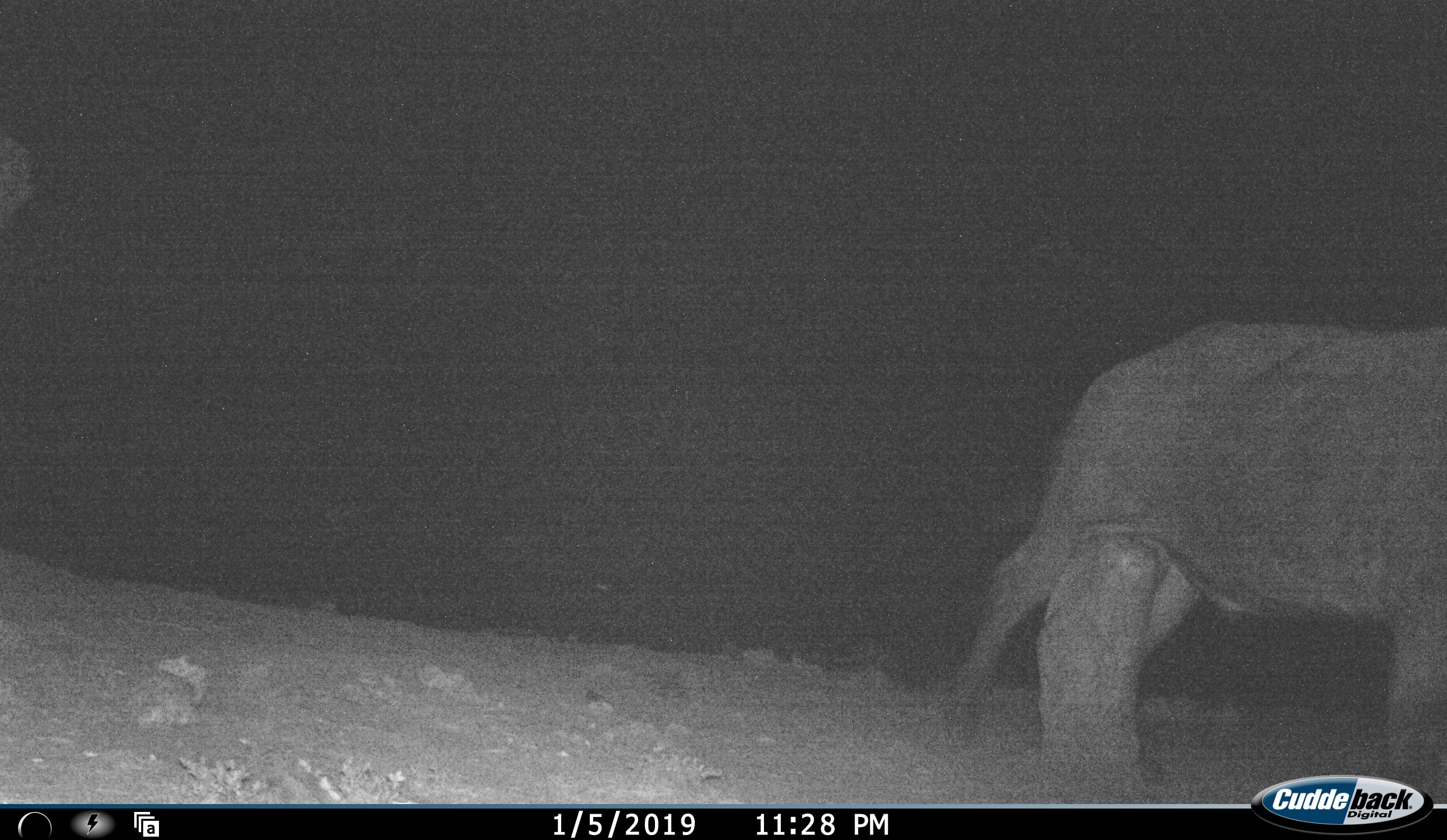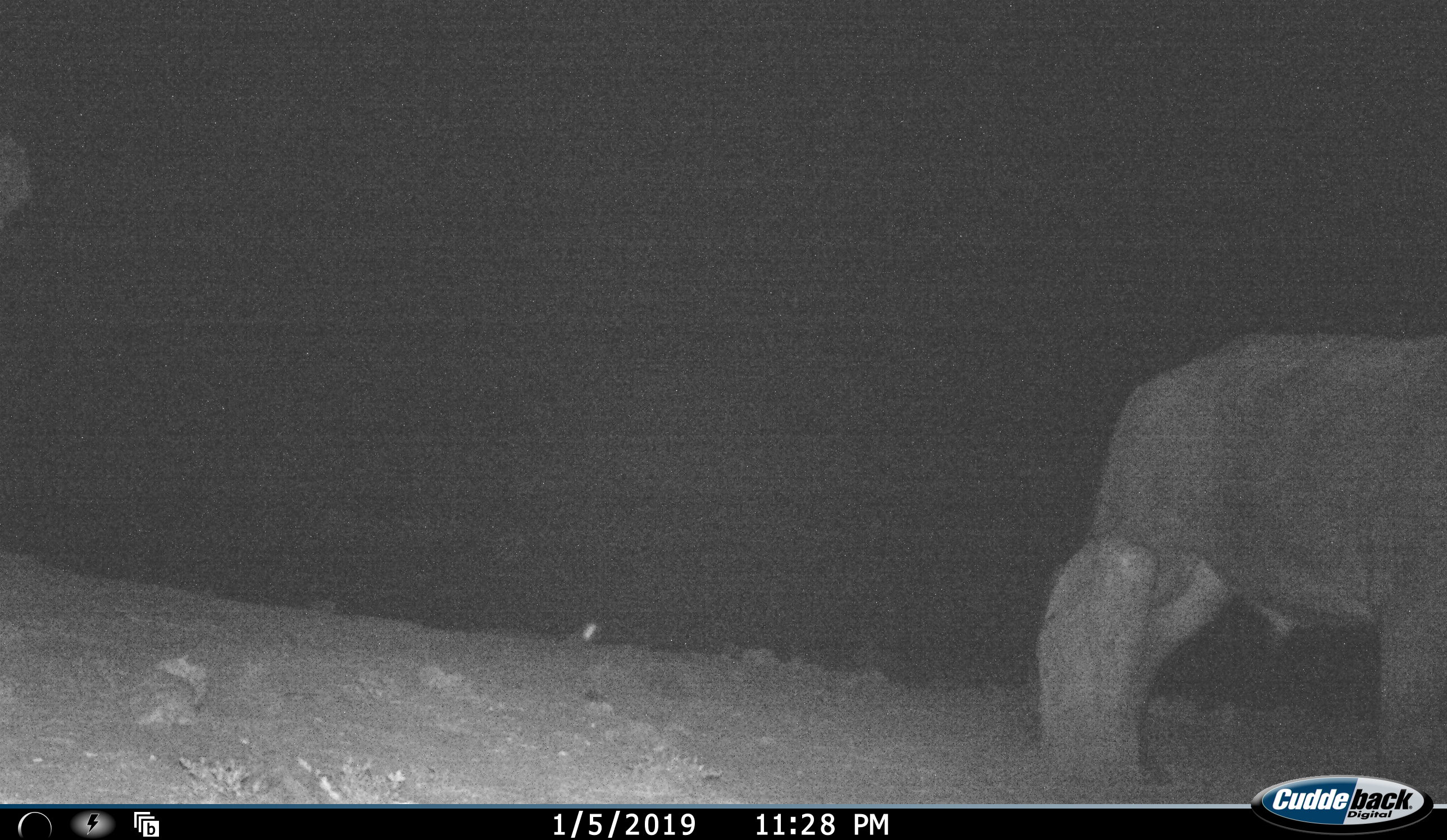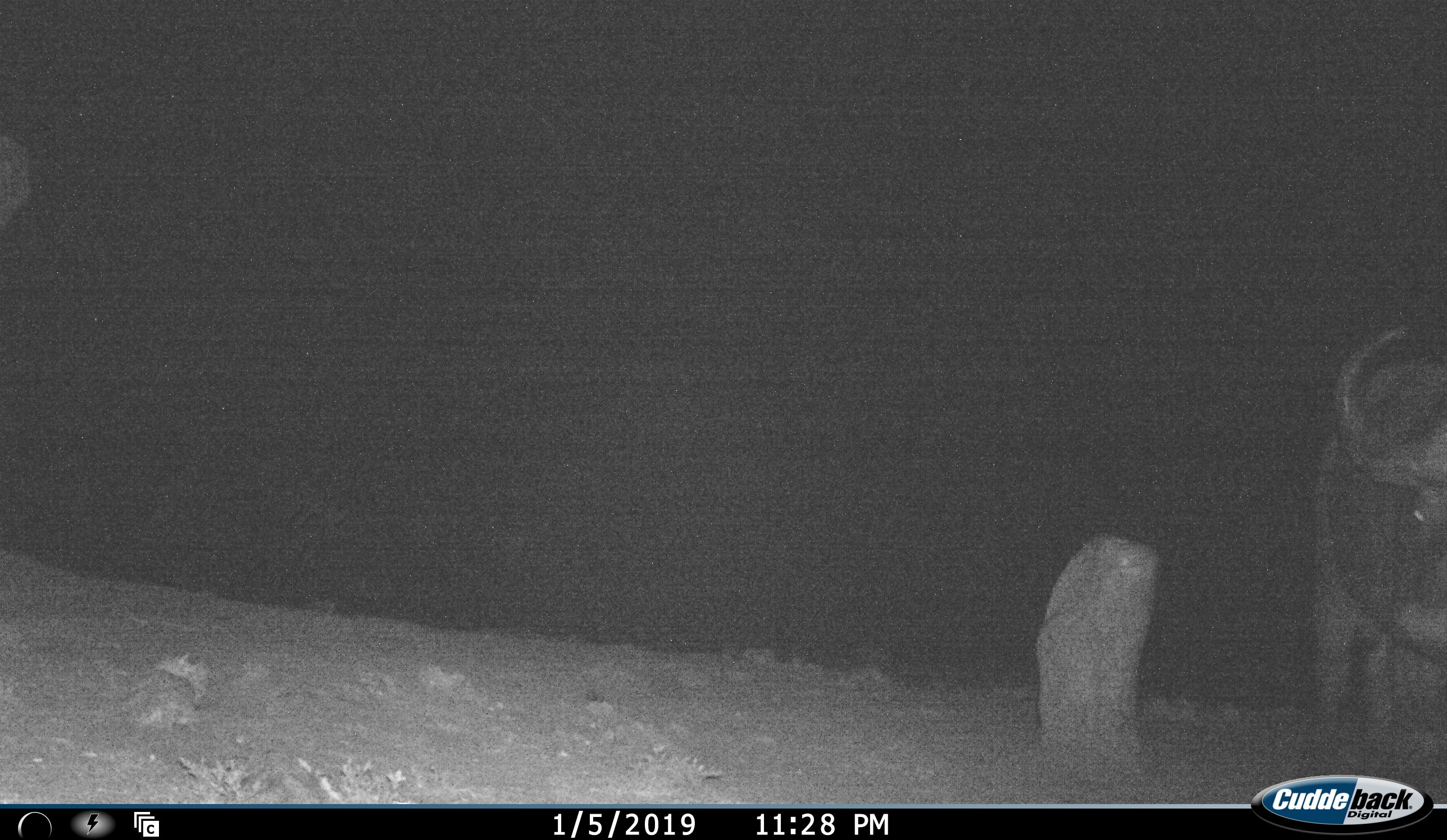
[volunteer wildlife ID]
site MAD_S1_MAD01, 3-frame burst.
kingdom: Animalia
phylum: Chordata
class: Mammalia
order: Artiodactyla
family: Bovidae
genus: Syncerus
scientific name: Syncerus caffer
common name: african buffalo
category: buffalo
Buffalo (african buffalo) (Syncerus caffer), count 1. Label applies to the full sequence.